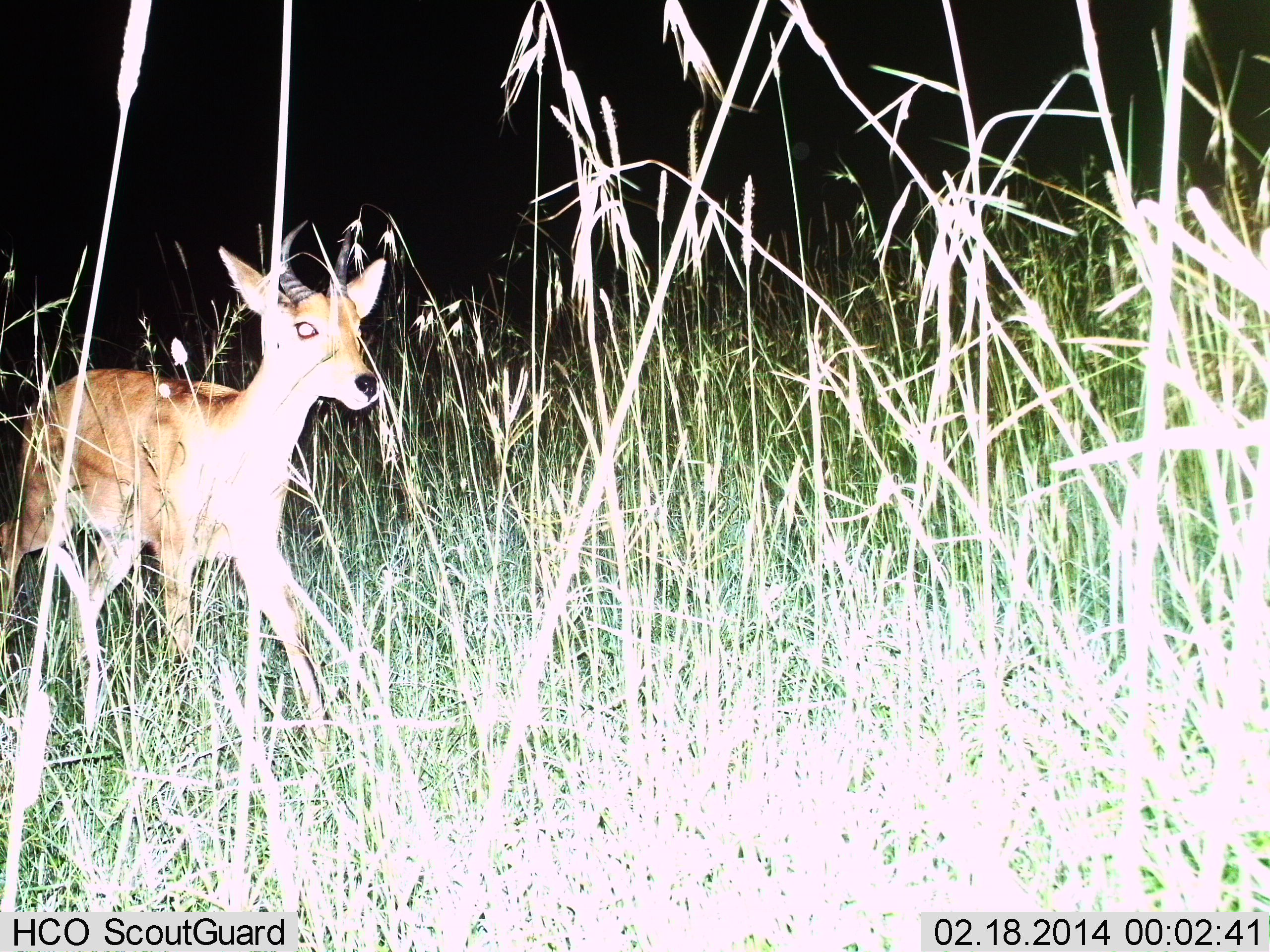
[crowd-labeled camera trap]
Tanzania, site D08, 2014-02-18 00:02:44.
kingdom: Animalia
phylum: Chordata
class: Mammalia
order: Artiodactyla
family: Bovidae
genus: Redunca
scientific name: Redunca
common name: reedbuck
Reedbuck (Redunca), count 1. Behavior (volunteer vote fractions): standing 27%, resting 0%, moving 91%, interacting 0%. Young present (vote fraction): 0%. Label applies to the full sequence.